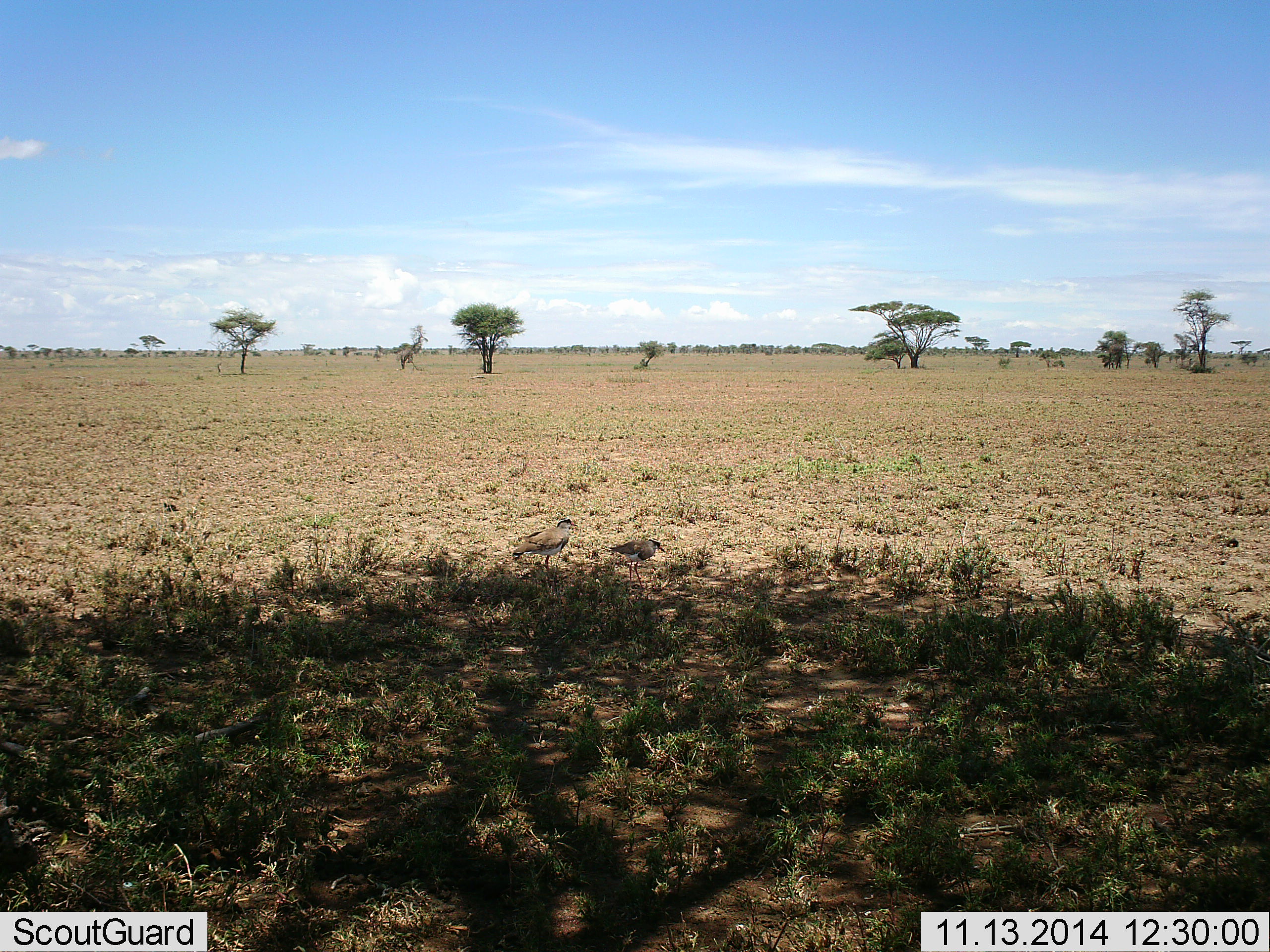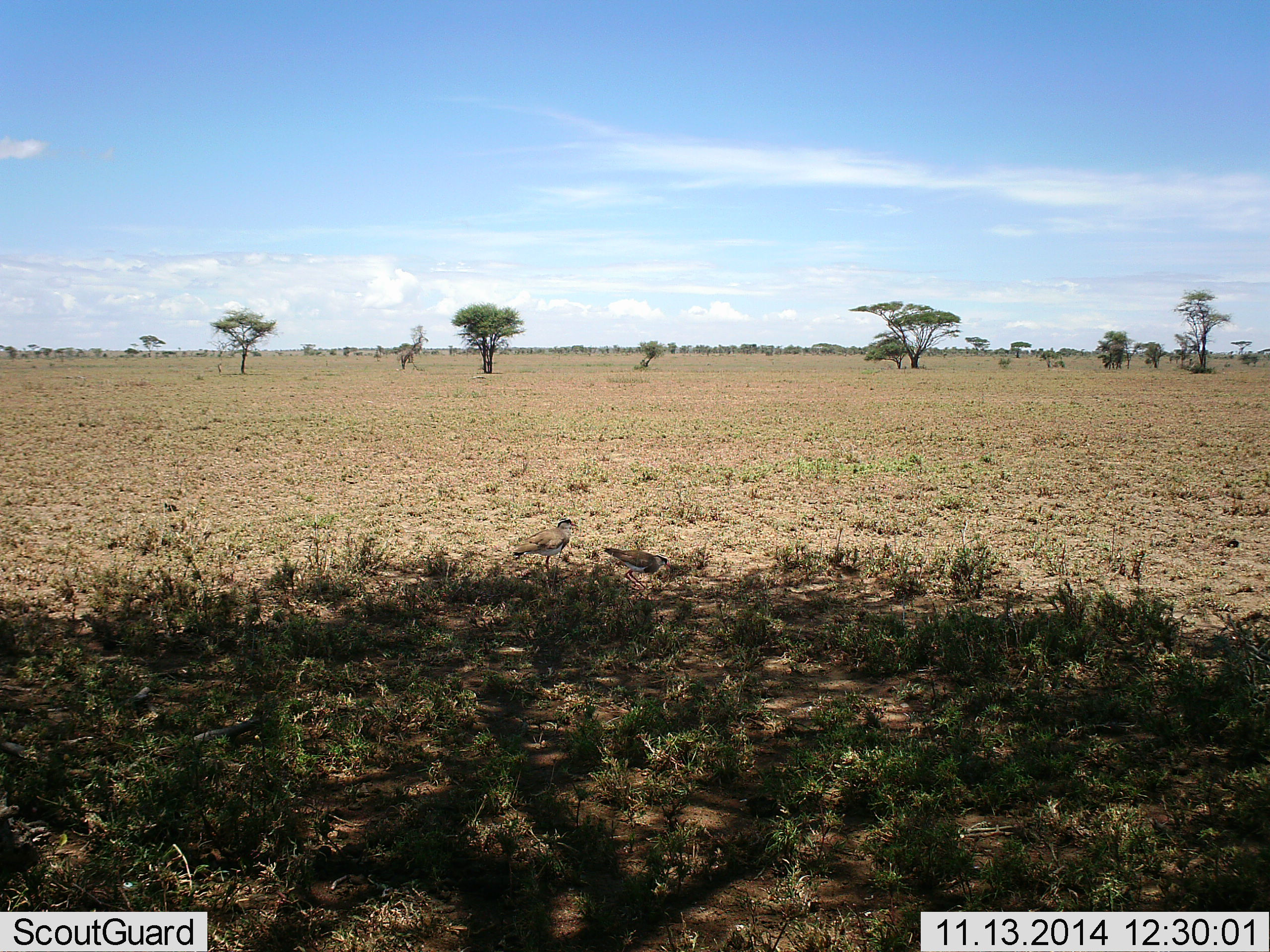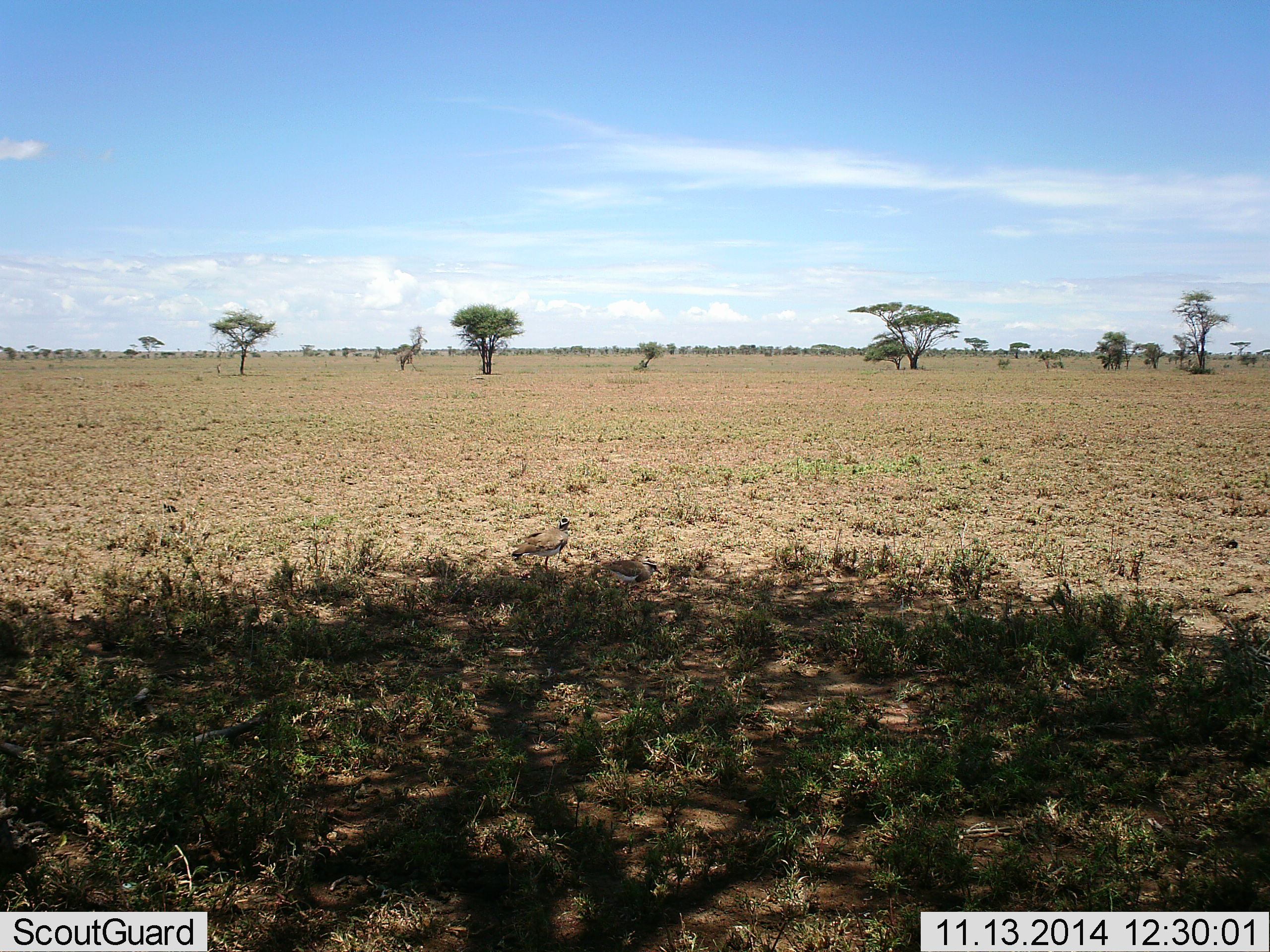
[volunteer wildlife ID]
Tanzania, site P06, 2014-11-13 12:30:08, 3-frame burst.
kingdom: Animalia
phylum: Chordata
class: Aves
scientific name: Aves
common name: bird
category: otherbird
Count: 2.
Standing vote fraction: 73%.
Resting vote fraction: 18%.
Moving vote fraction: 9%.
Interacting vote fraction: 9%.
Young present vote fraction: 0%.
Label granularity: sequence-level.